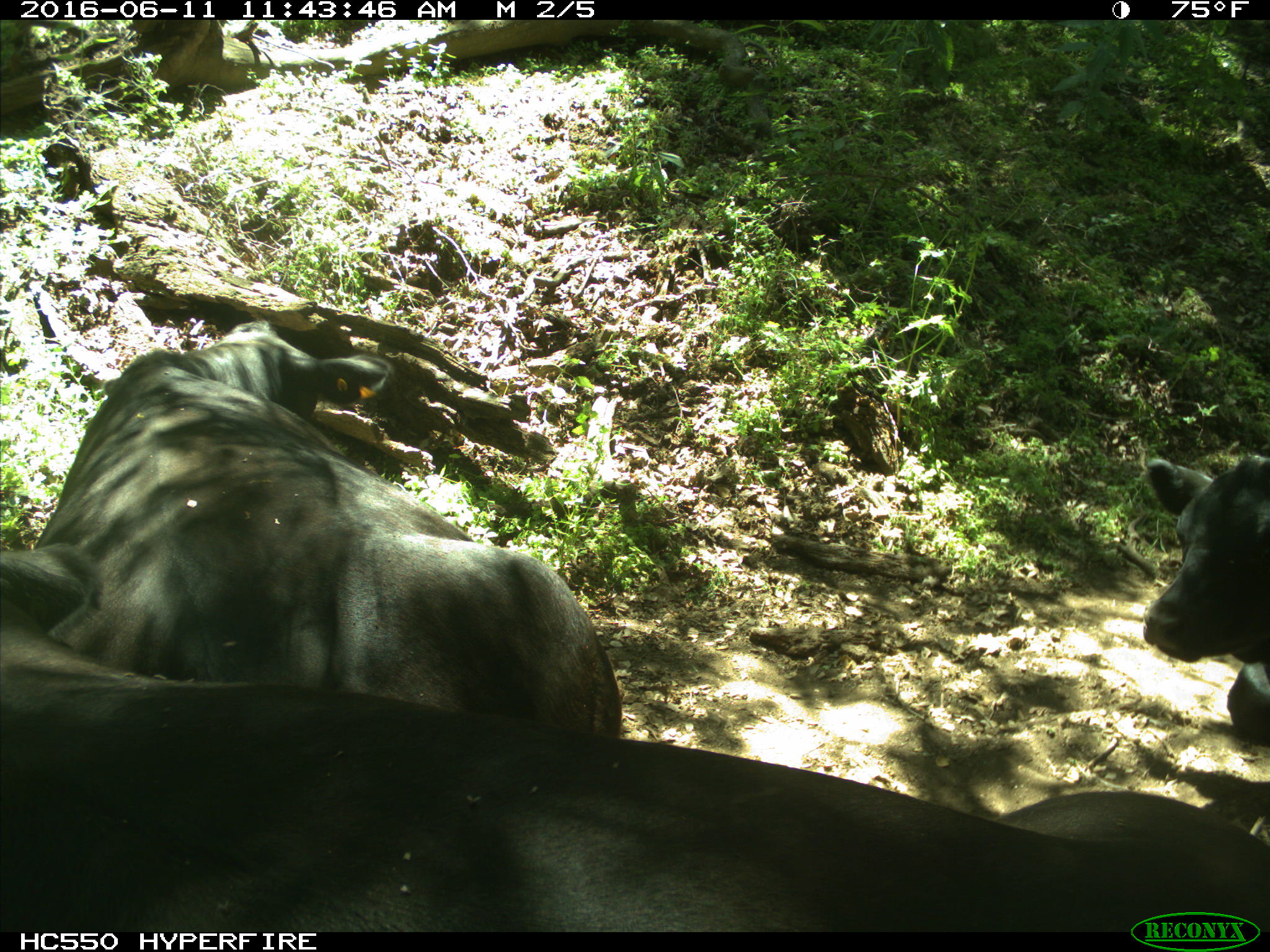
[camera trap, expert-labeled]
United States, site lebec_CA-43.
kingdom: Animalia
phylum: Chordata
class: Mammalia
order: Artiodactyla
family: Bovidae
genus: Bos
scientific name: Bos taurus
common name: domestic cow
Bos taurus (domestic cow).